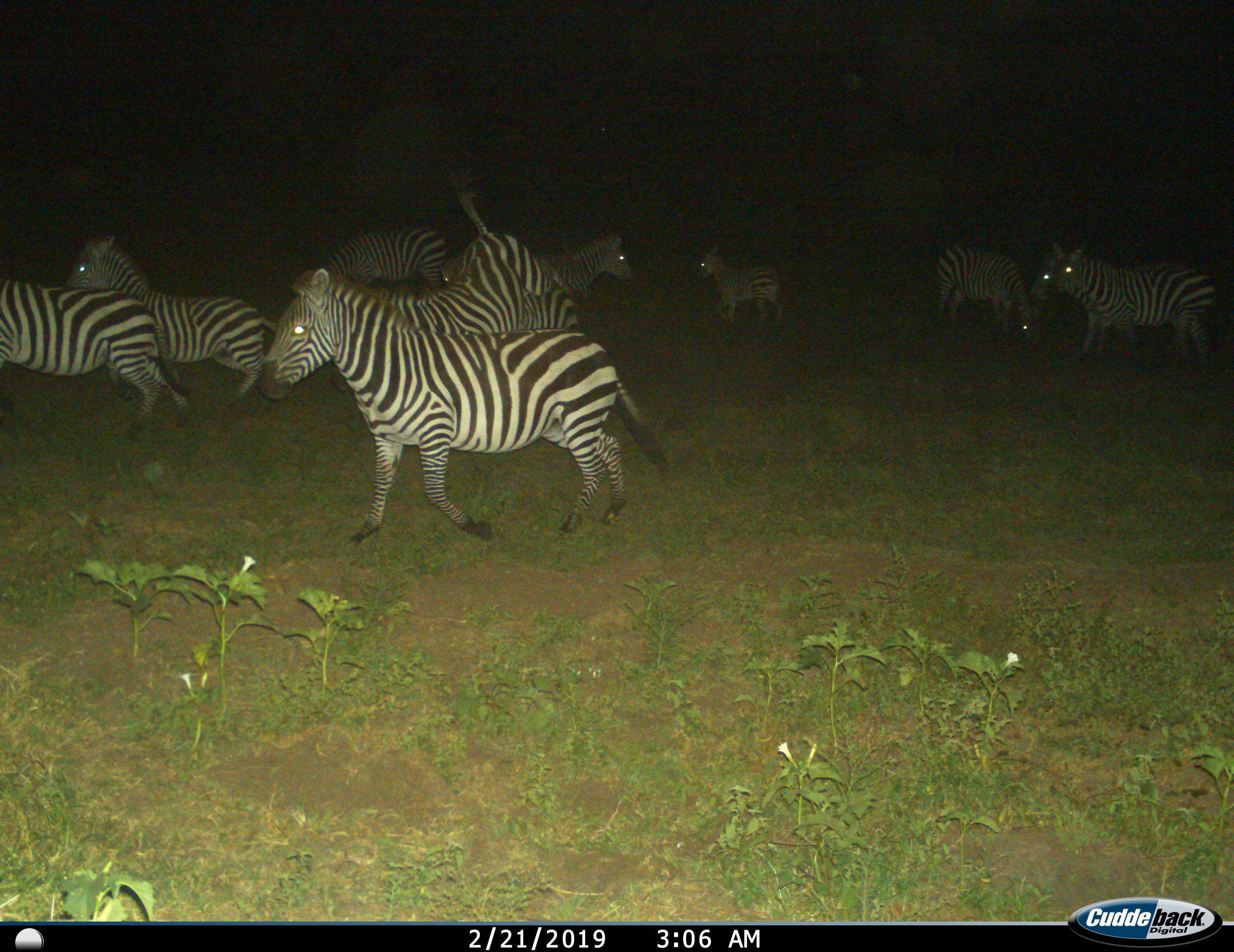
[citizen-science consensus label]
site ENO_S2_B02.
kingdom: Animalia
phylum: Chordata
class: Mammalia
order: Perissodactyla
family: Equidae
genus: Equus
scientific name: Equus quagga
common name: plains zebra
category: zebraplains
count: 11-50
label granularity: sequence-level